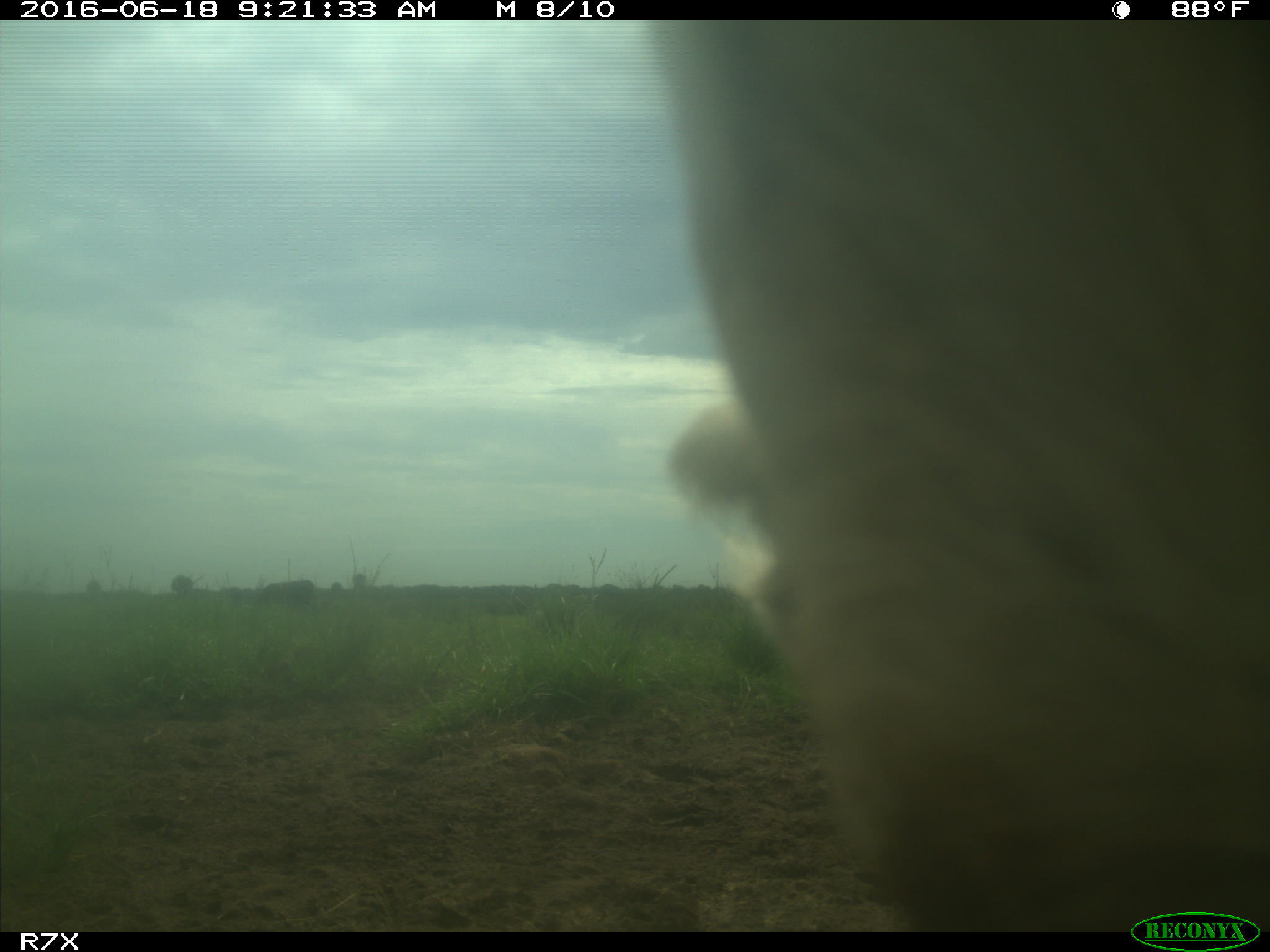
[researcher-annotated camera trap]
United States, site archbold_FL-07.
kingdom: Animalia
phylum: Chordata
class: Mammalia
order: Artiodactyla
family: Bovidae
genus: Bos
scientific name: Bos taurus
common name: domestic cow